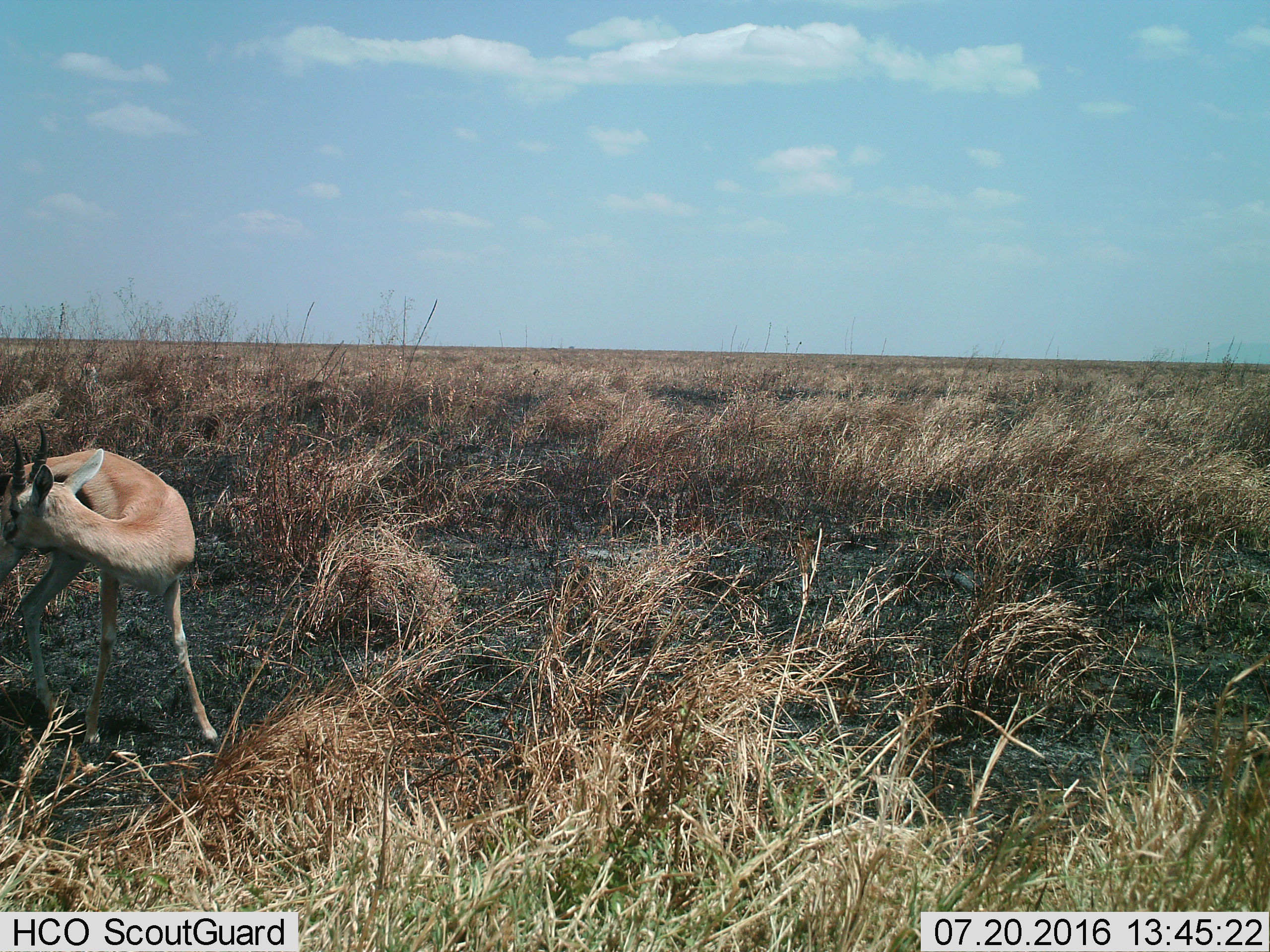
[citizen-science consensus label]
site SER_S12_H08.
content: unidentified animal